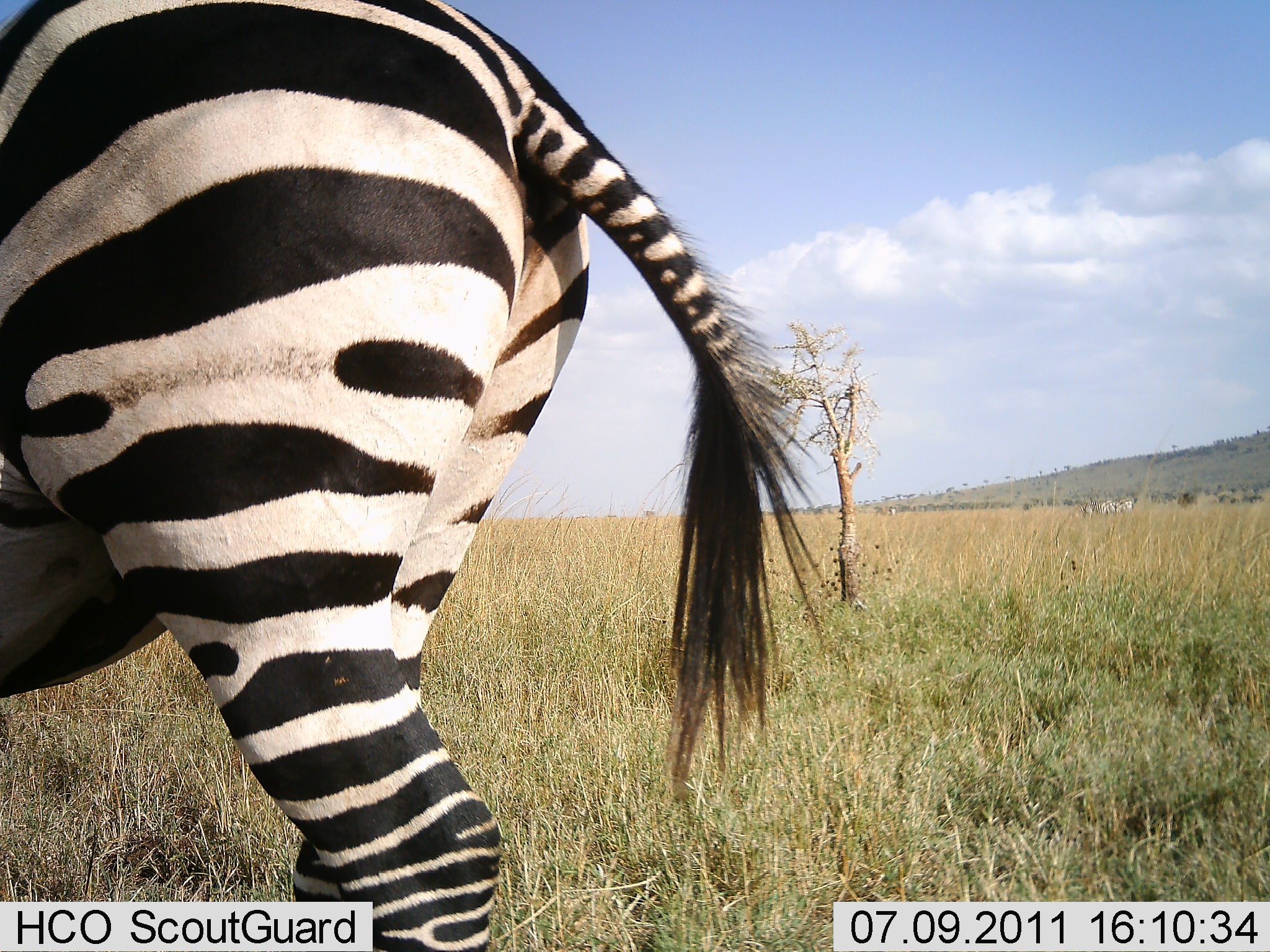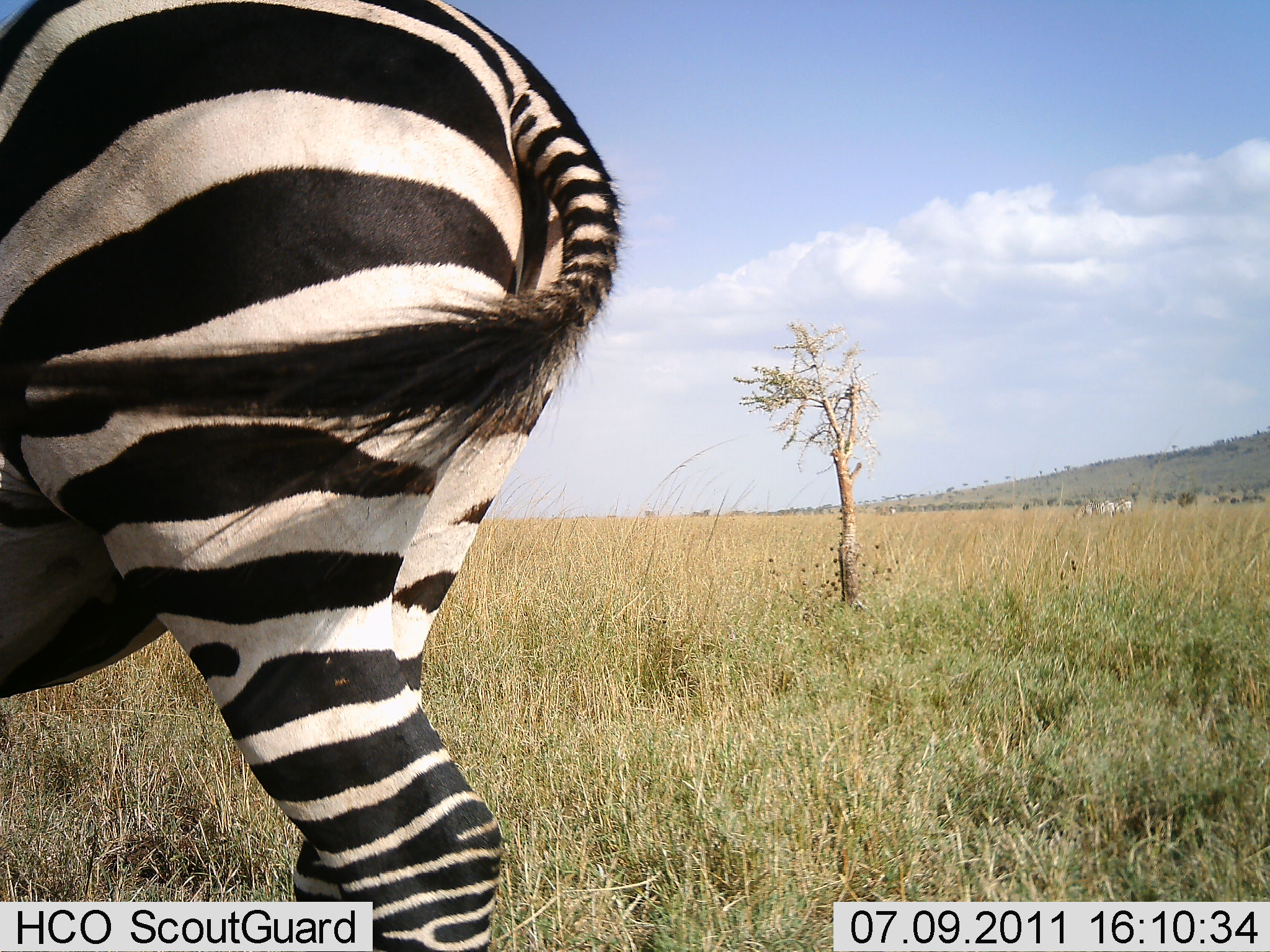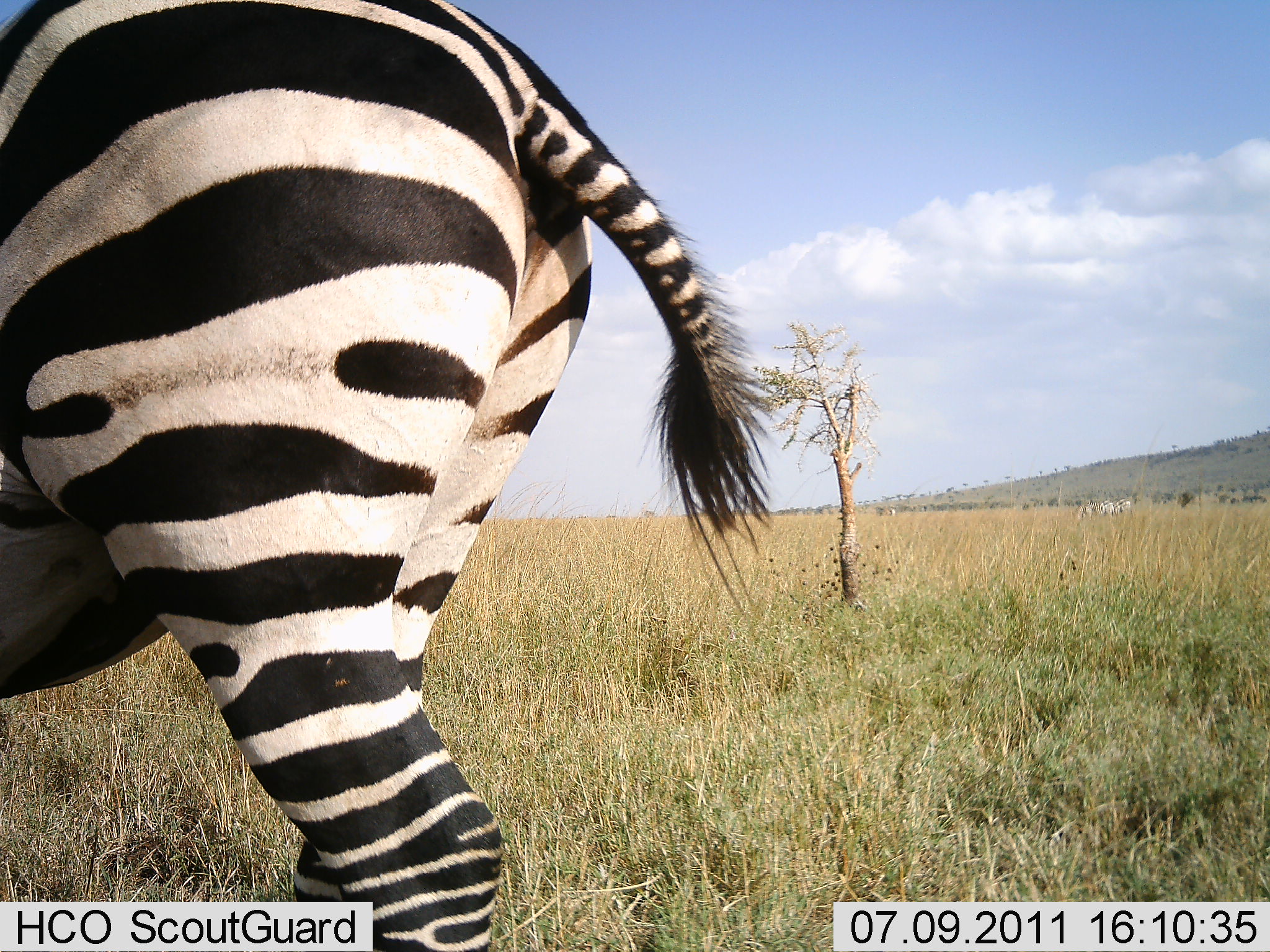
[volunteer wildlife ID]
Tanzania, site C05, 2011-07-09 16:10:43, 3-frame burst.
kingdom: Animalia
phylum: Chordata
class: Mammalia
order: Perissodactyla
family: Equidae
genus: Equus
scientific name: Equus quagga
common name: plains zebra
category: zebra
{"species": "zebra (plains zebra) (Equus quagga)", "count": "1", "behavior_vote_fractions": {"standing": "92%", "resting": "0%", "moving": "8%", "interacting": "0%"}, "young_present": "0%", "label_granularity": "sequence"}